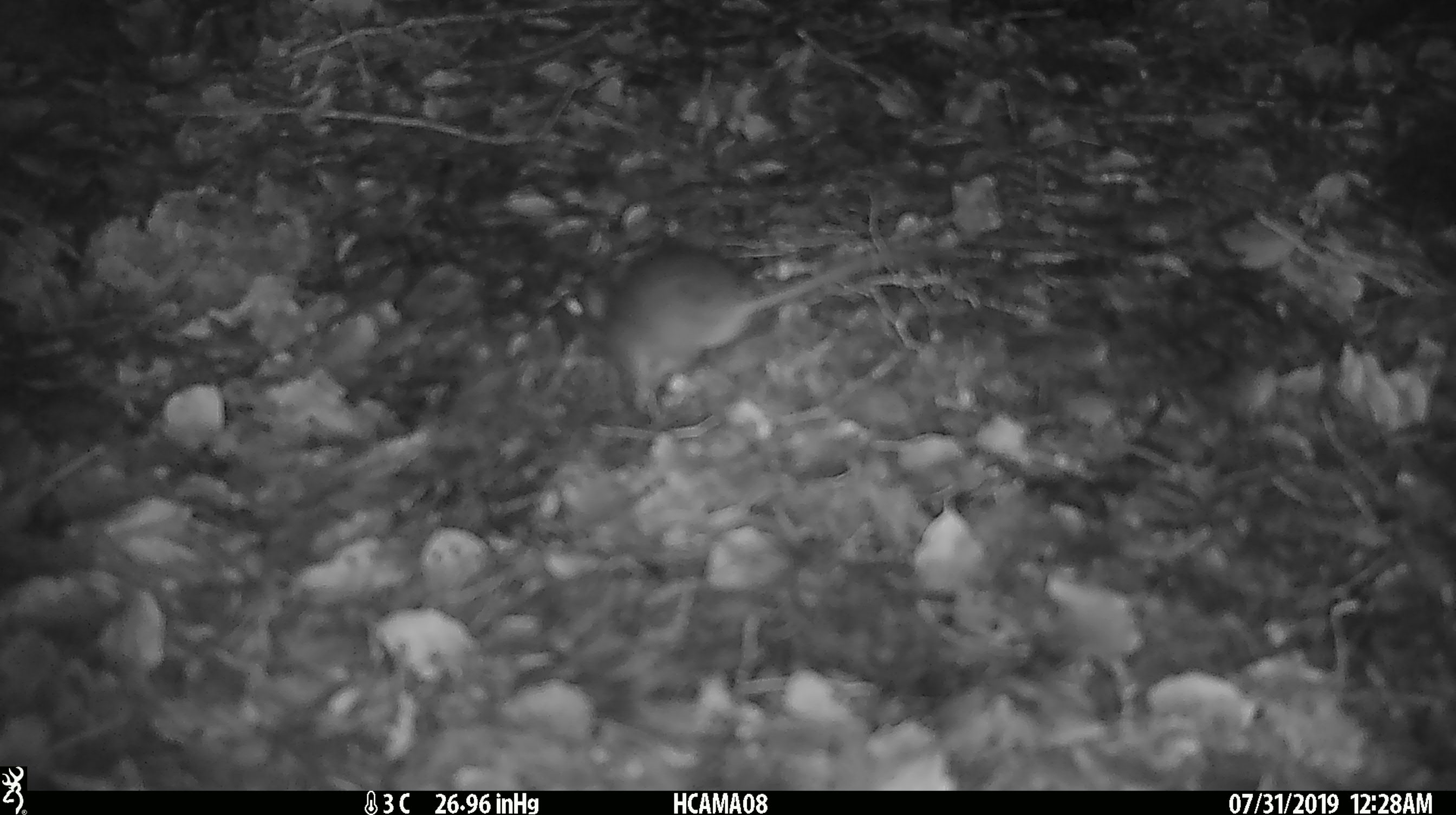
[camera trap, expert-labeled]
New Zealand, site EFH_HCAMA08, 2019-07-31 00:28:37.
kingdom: Animalia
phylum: Chordata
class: Mammalia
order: Rodentia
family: Muridae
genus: Mus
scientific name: Mus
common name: mouse